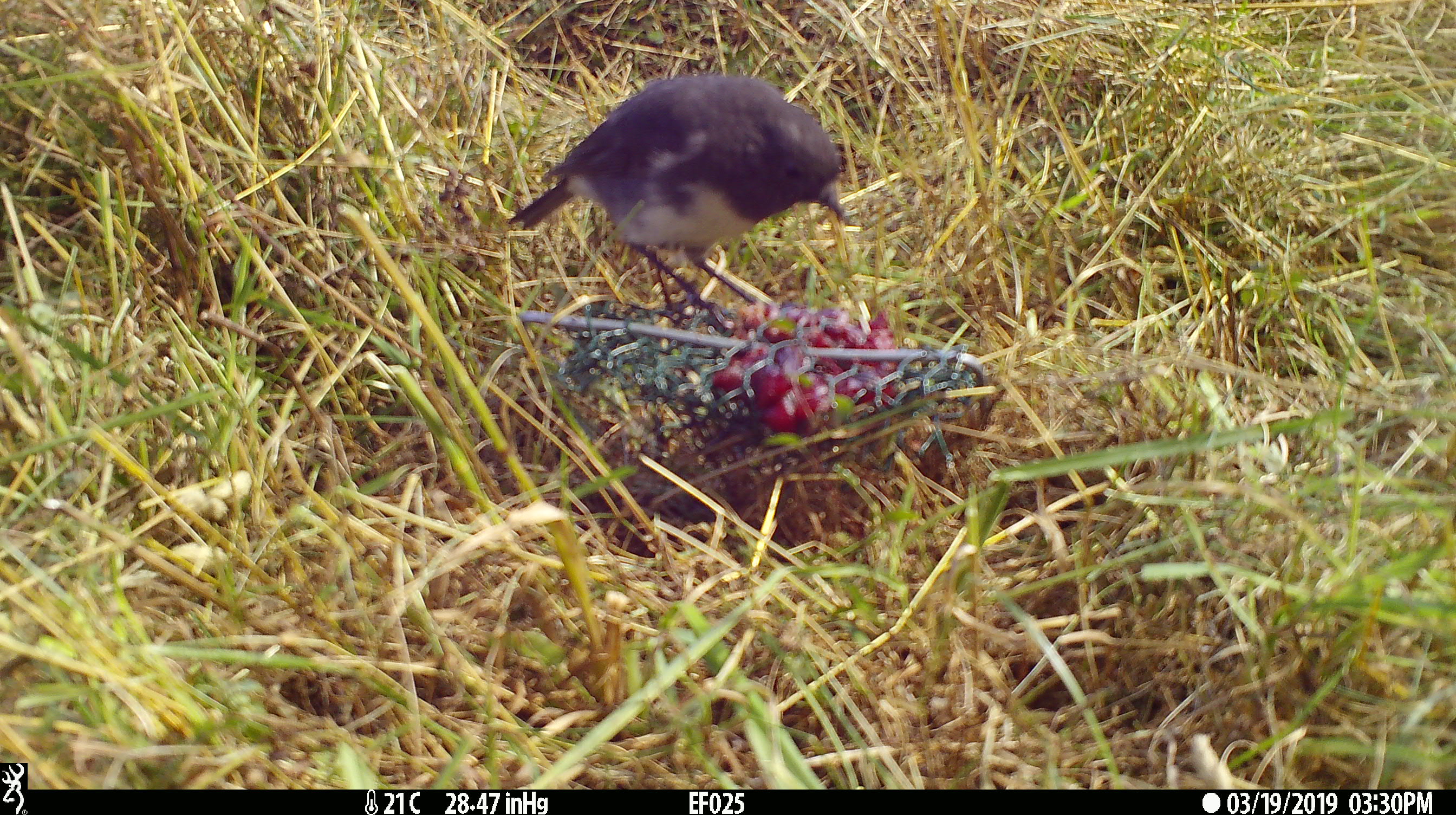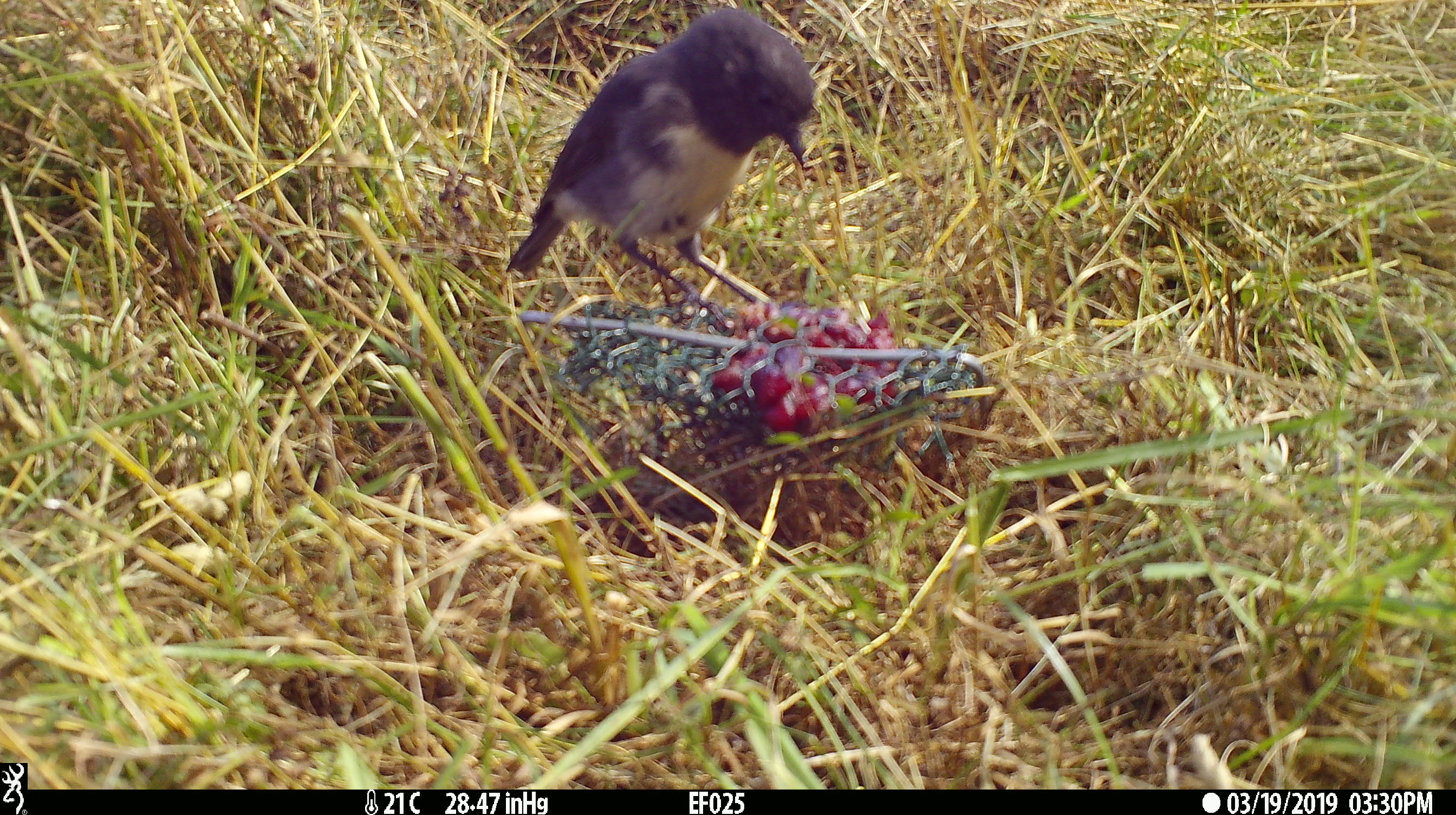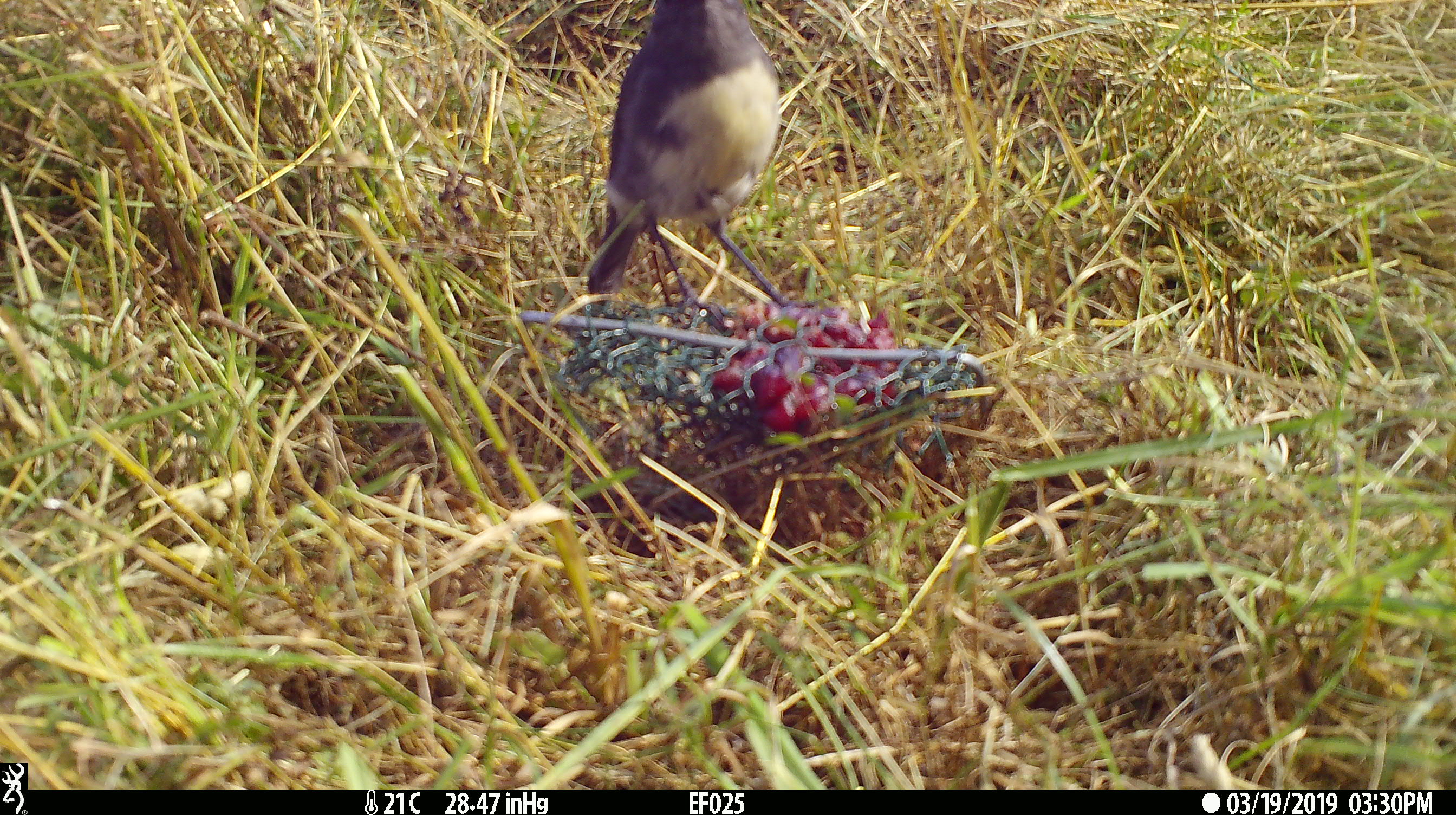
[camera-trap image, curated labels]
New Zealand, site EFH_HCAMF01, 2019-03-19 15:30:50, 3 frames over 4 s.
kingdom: Animalia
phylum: Chordata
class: Aves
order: Passeriformes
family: Petroicidae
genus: Petroica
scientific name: Petroica australis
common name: new zealand robin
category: robin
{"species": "robin (new zealand robin) (Petroica australis)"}